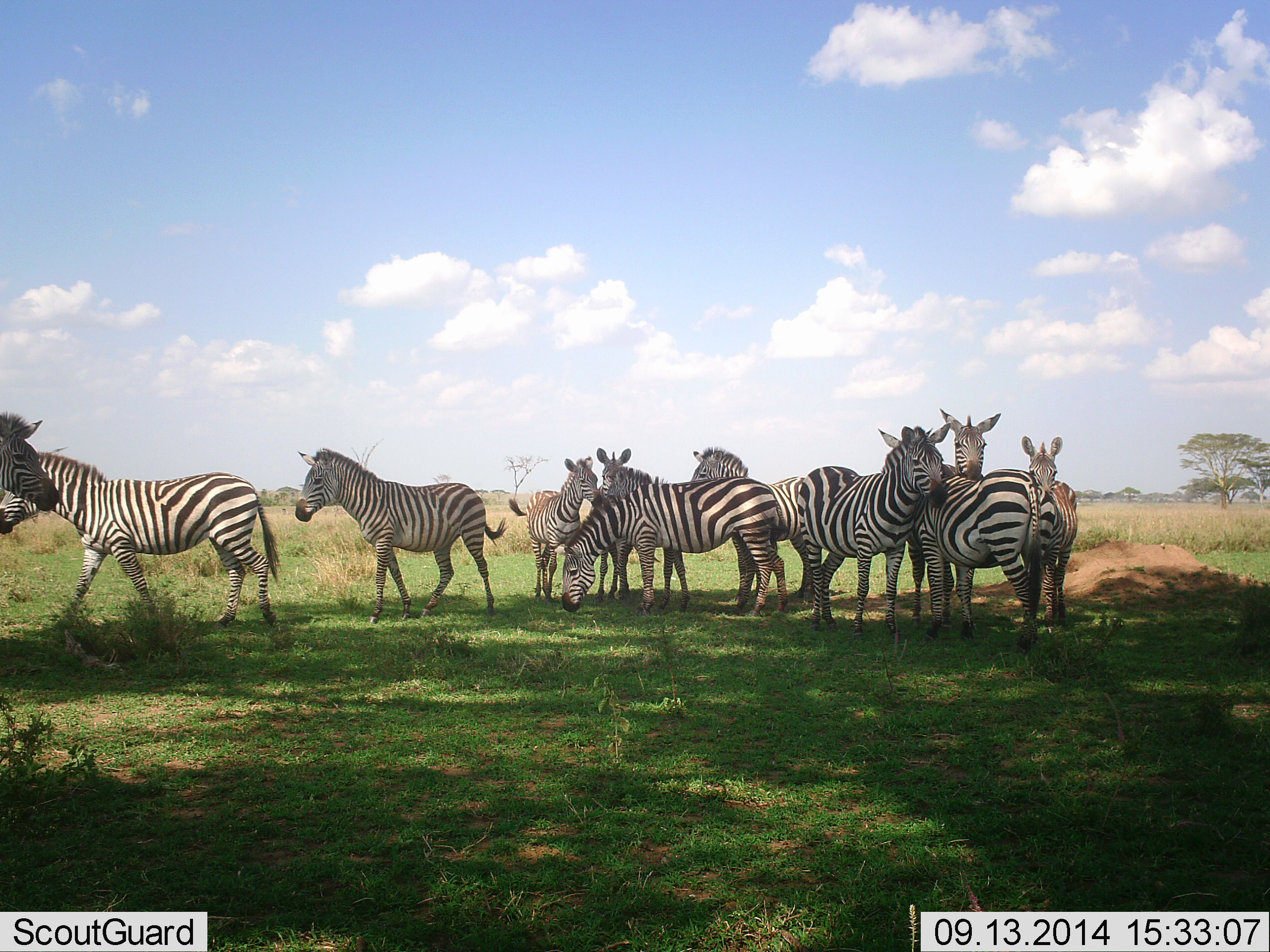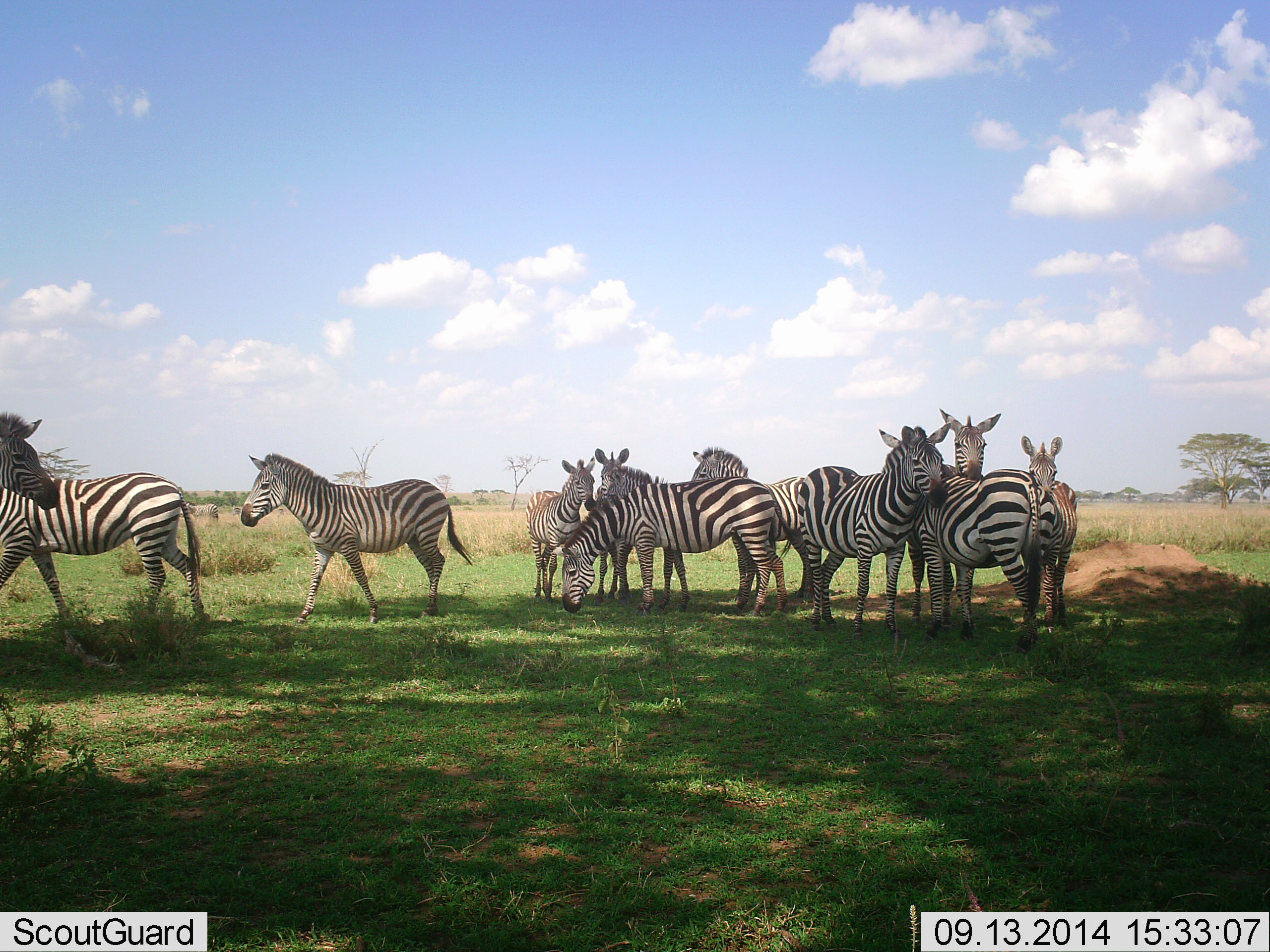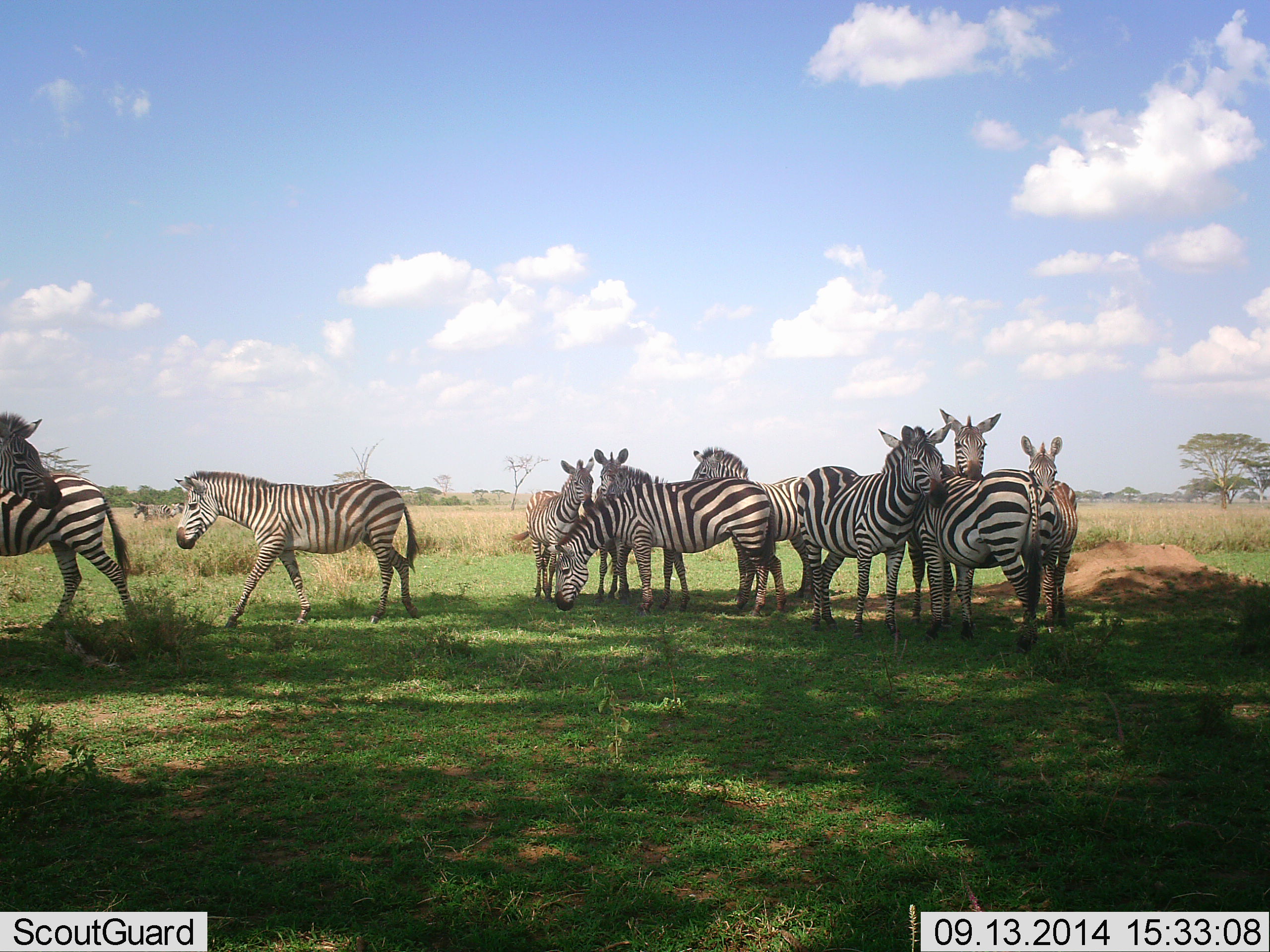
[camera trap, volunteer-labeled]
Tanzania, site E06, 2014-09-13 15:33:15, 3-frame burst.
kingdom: Animalia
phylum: Chordata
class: Mammalia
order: Perissodactyla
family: Equidae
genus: Equus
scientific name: Equus quagga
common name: plains zebra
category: zebra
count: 11-50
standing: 90%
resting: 10%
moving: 50%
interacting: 40%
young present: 20%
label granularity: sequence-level